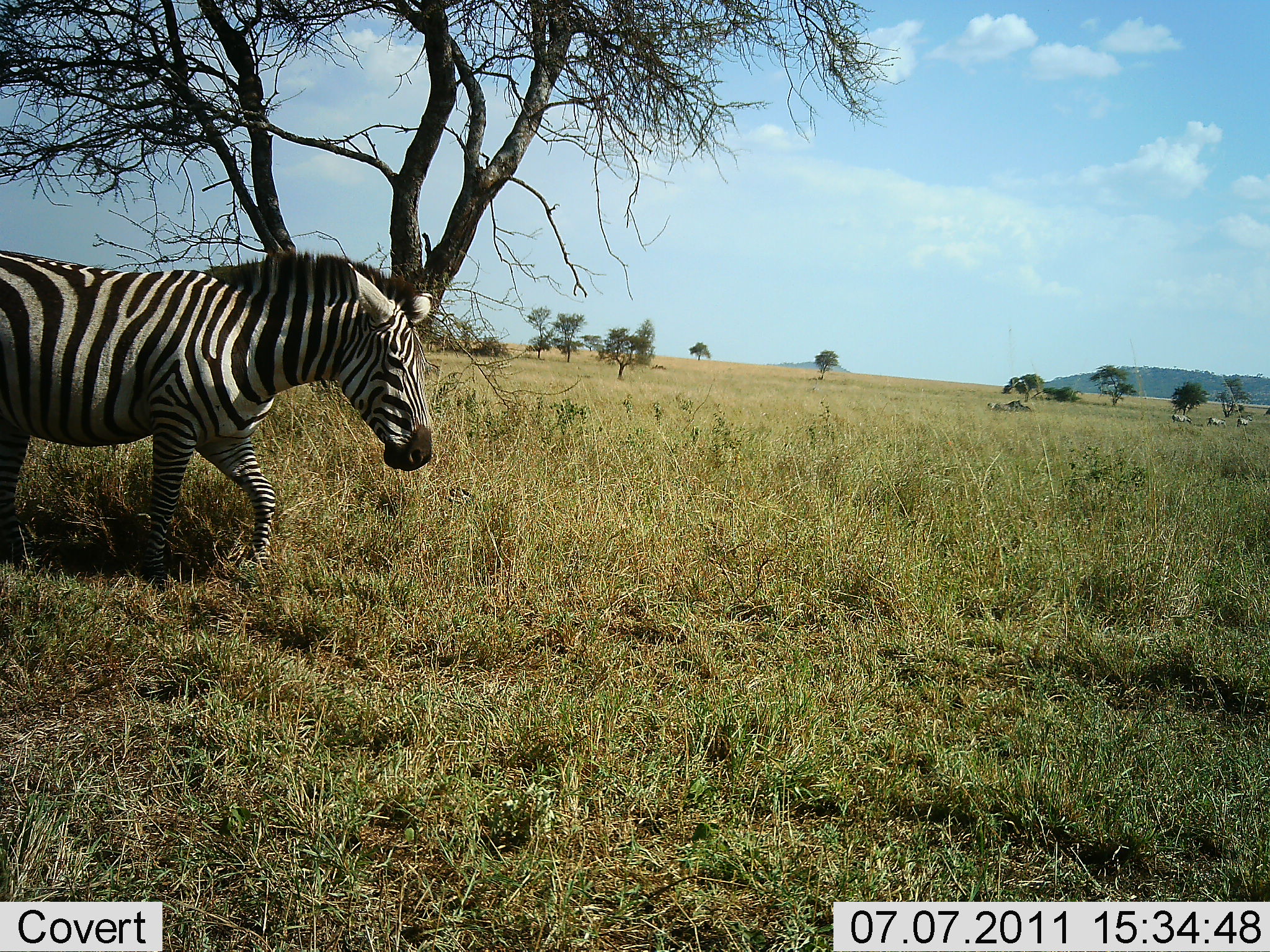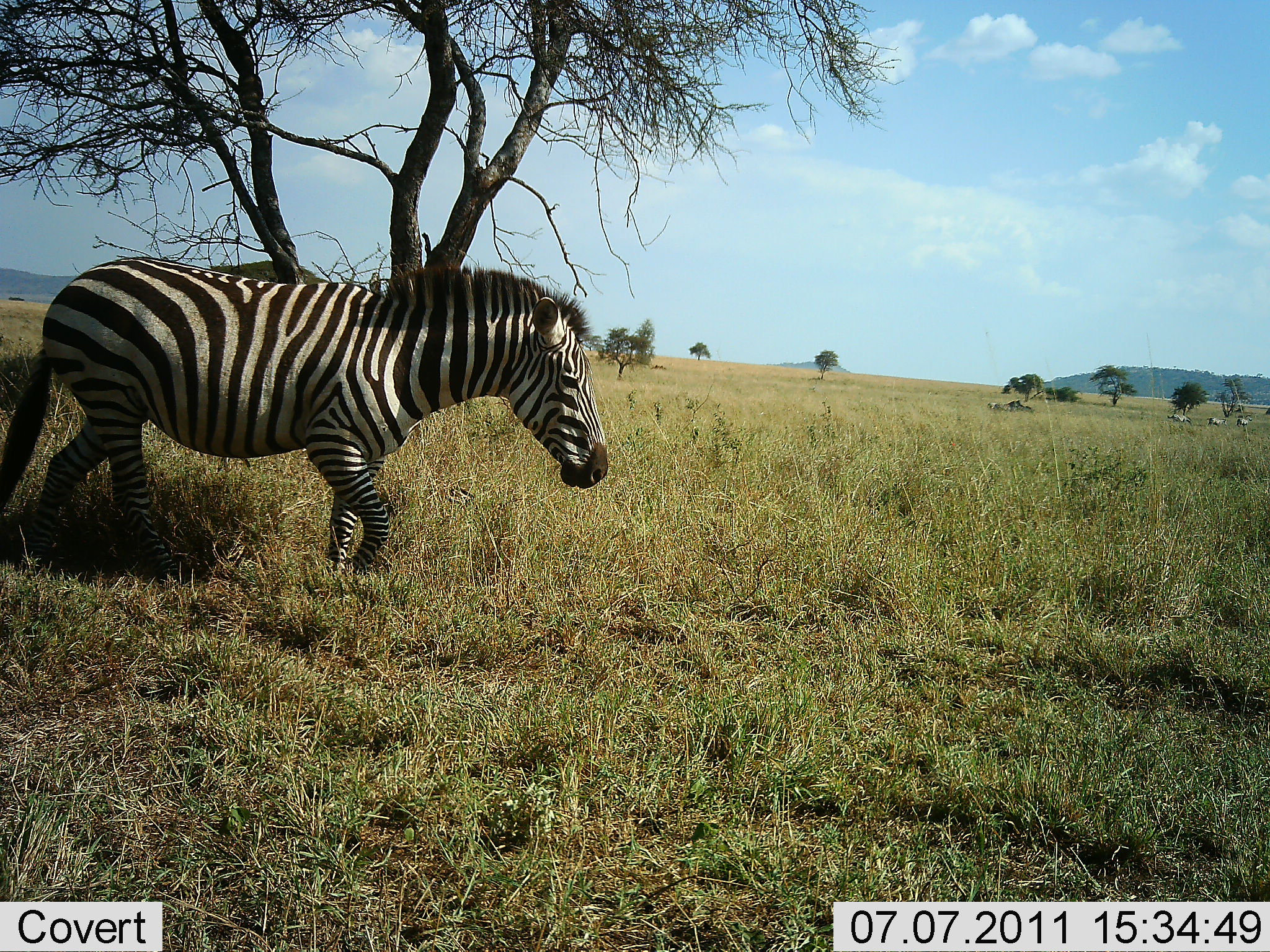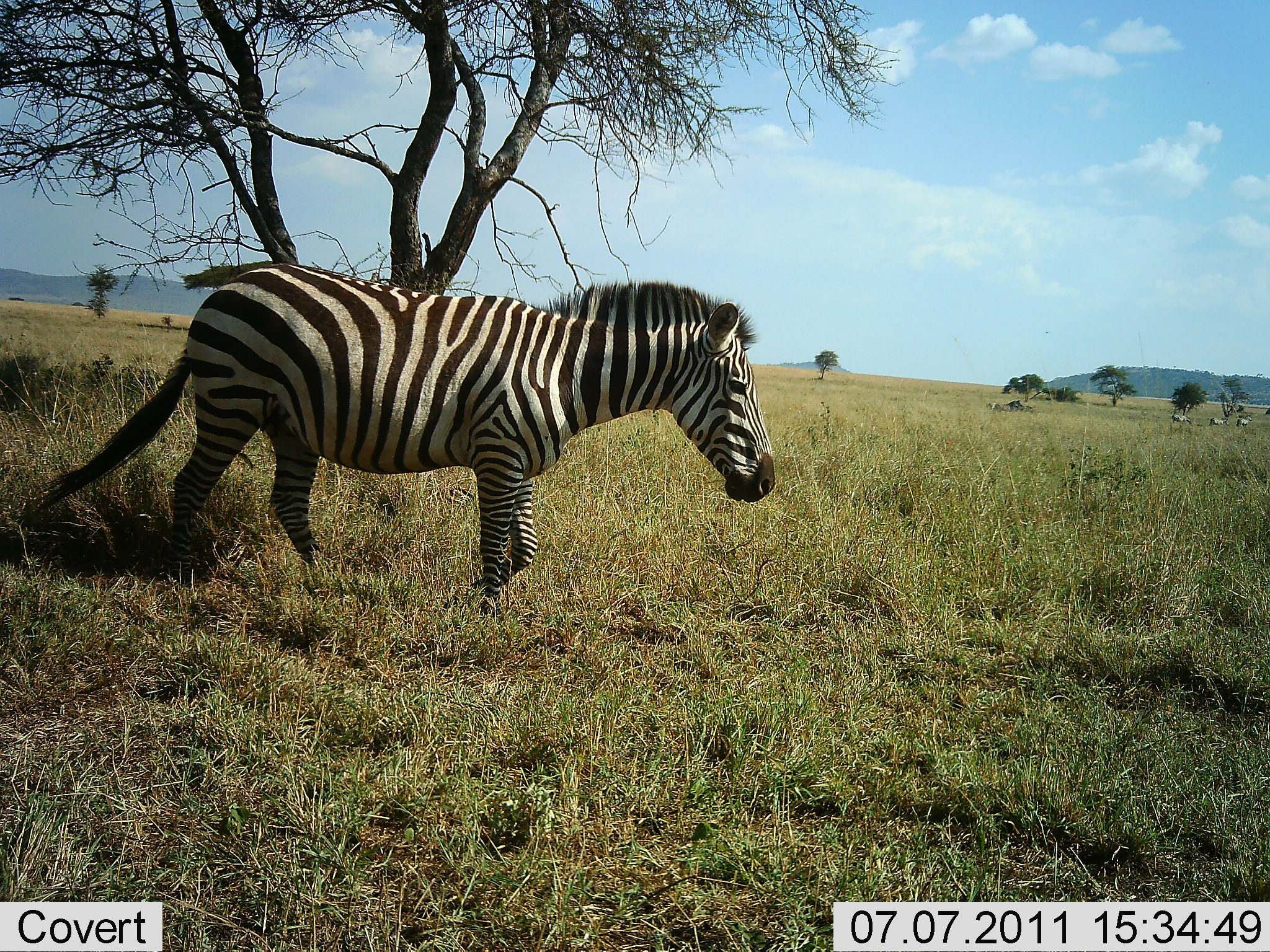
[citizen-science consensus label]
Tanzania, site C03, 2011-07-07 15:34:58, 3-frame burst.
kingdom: Animalia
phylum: Chordata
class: Mammalia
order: Perissodactyla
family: Equidae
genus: Equus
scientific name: Equus quagga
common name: plains zebra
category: zebra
Zebra (plains zebra) (Equus quagga), count 1. Behavior (volunteer vote fractions): standing 25%, resting 0%, moving 92%, interacting 0%. Young present (vote fraction): 0%. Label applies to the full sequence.